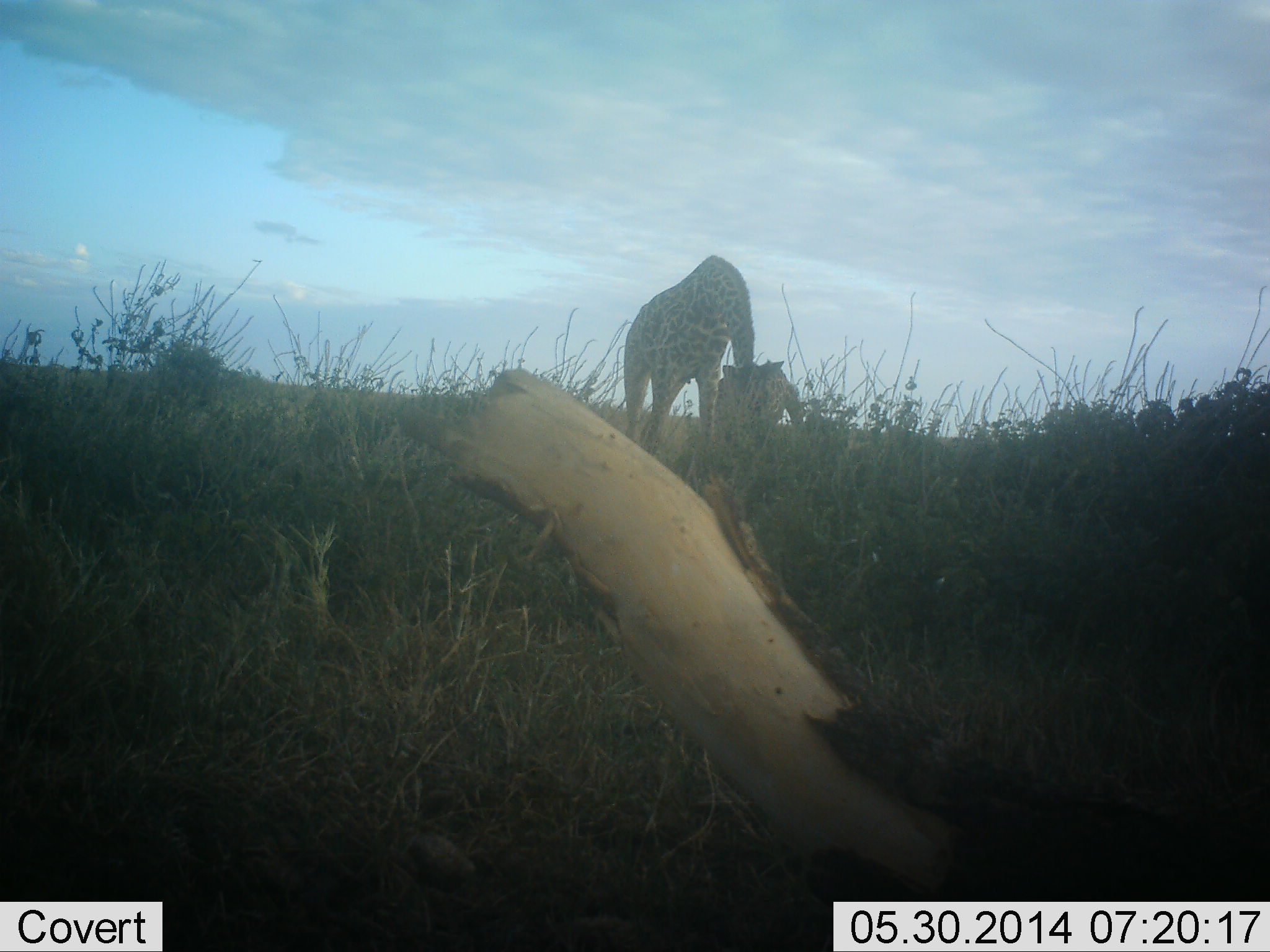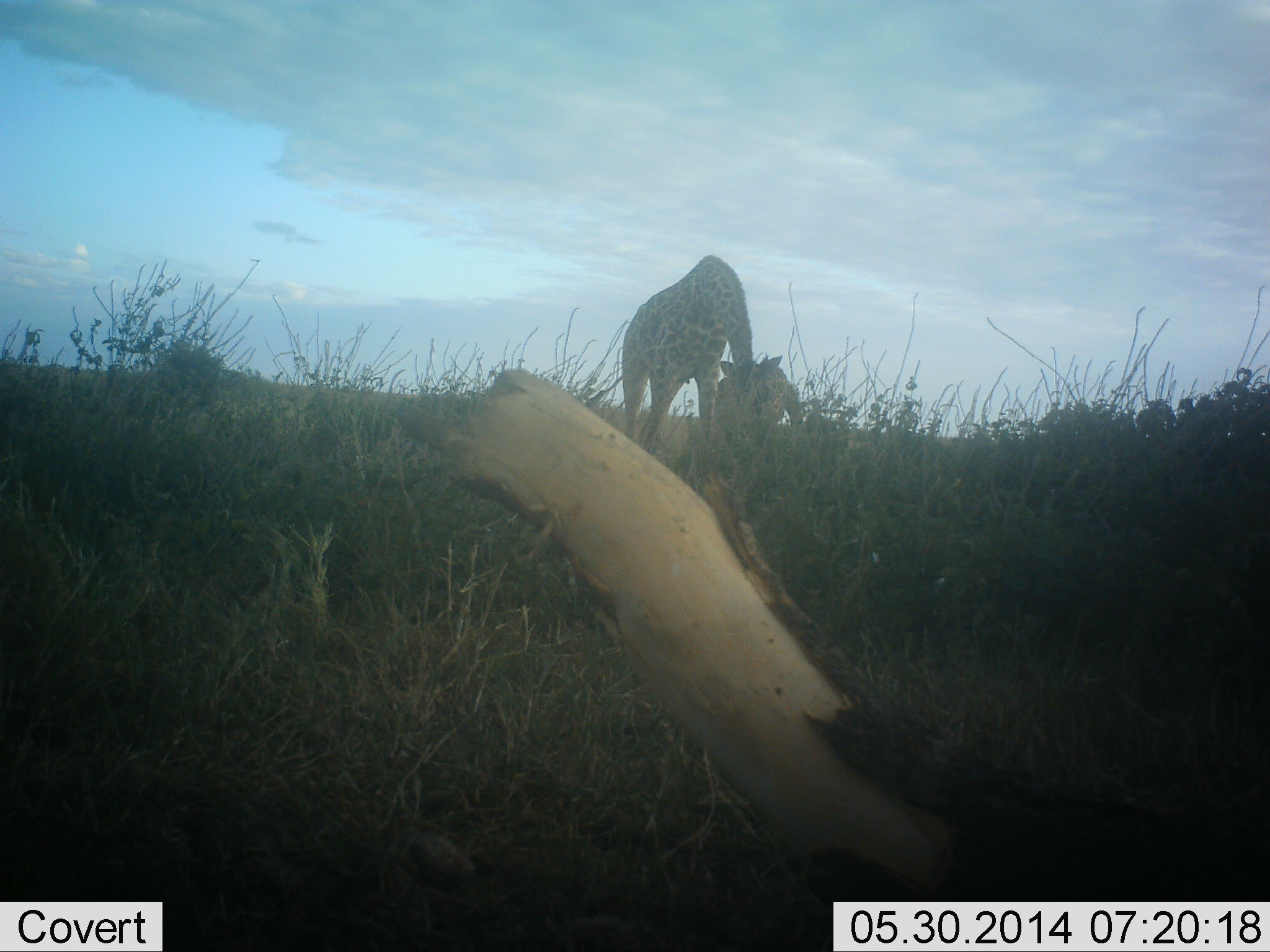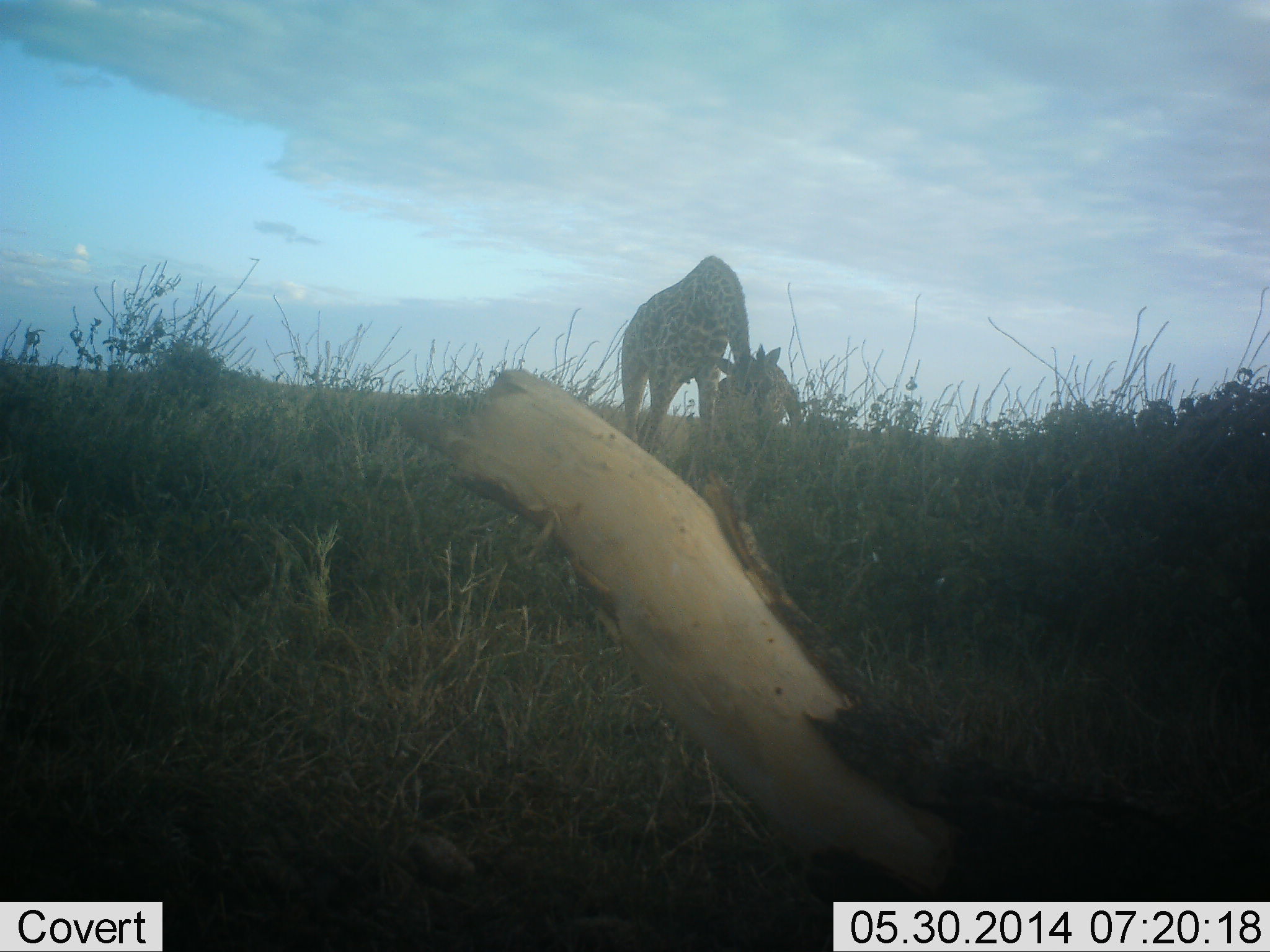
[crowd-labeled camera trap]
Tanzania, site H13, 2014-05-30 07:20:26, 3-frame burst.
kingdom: Animalia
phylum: Chordata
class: Mammalia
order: Artiodactyla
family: Giraffidae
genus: Giraffa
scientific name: Giraffa camelopardalis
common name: giraffe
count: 2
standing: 20%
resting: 0%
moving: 0%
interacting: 0%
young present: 0%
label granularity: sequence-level